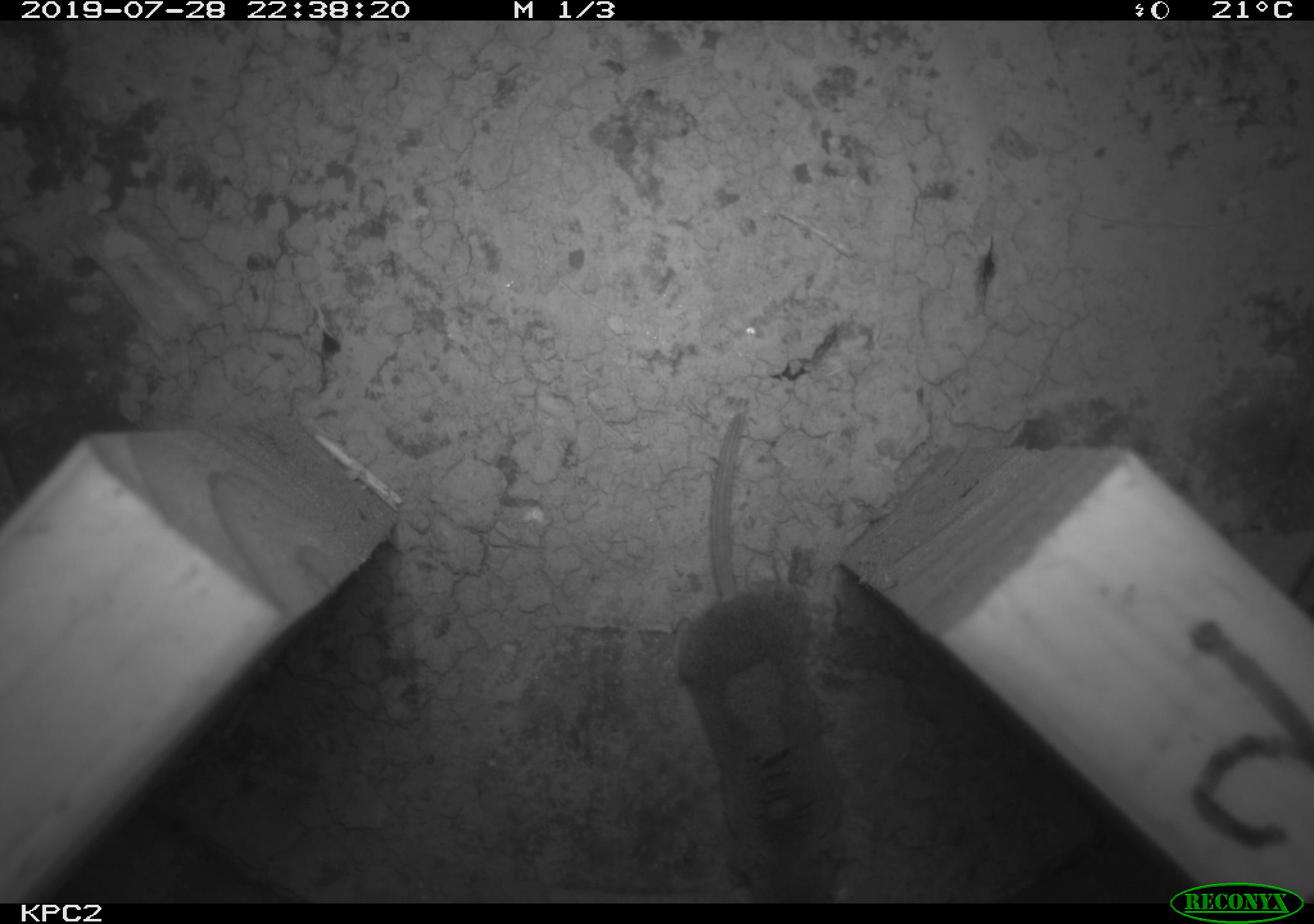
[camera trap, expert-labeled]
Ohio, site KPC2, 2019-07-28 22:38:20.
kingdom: Animalia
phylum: Chordata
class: Mammalia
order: Eulipotyphla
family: Soricidae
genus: Sorex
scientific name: Sorex cinereus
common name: masked shrew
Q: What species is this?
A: Masked shrew (Sorex cinereus).